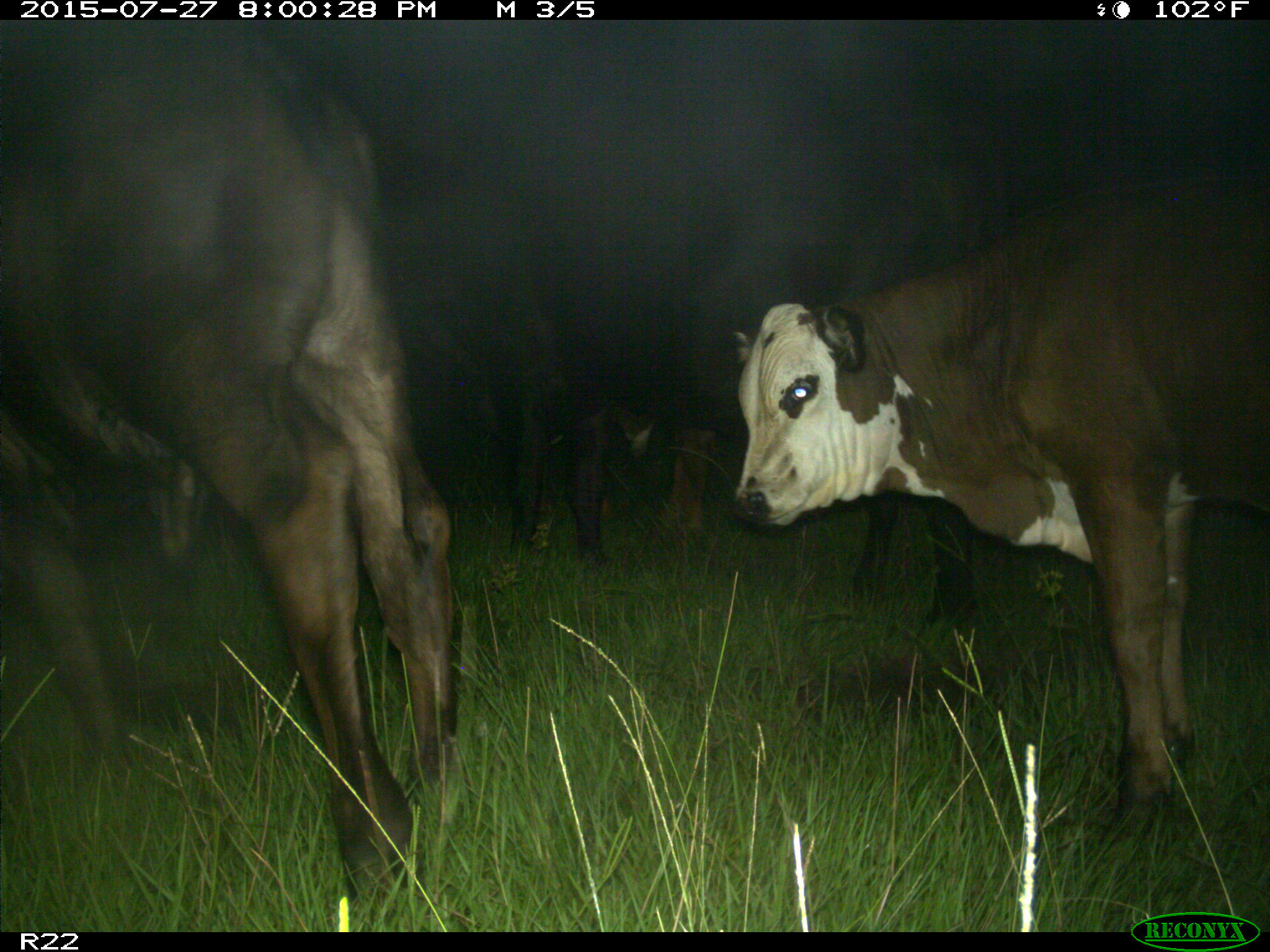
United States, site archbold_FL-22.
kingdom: Animalia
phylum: Chordata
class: Mammalia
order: Artiodactyla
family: Bovidae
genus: Bos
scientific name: Bos taurus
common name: domestic cow